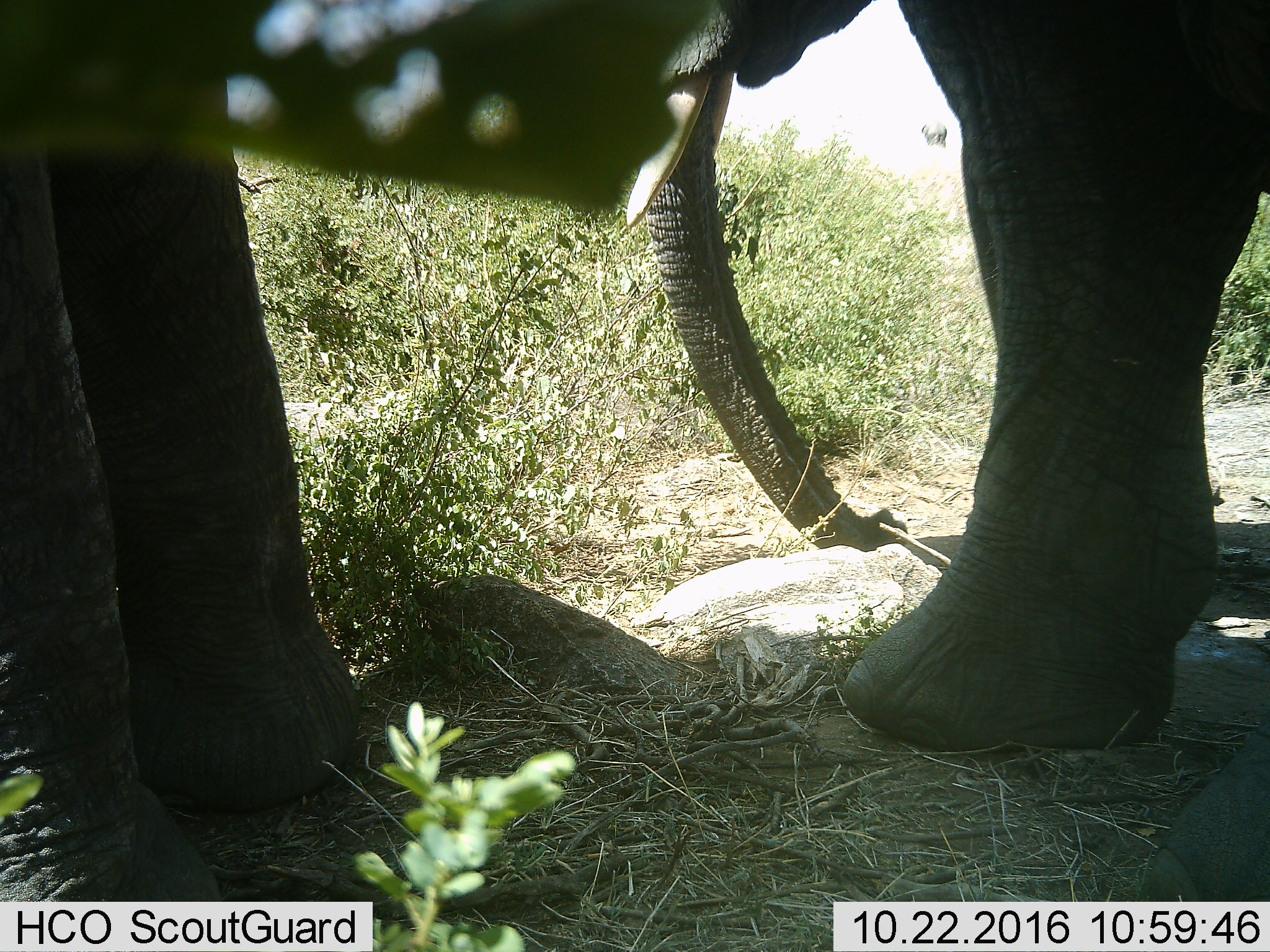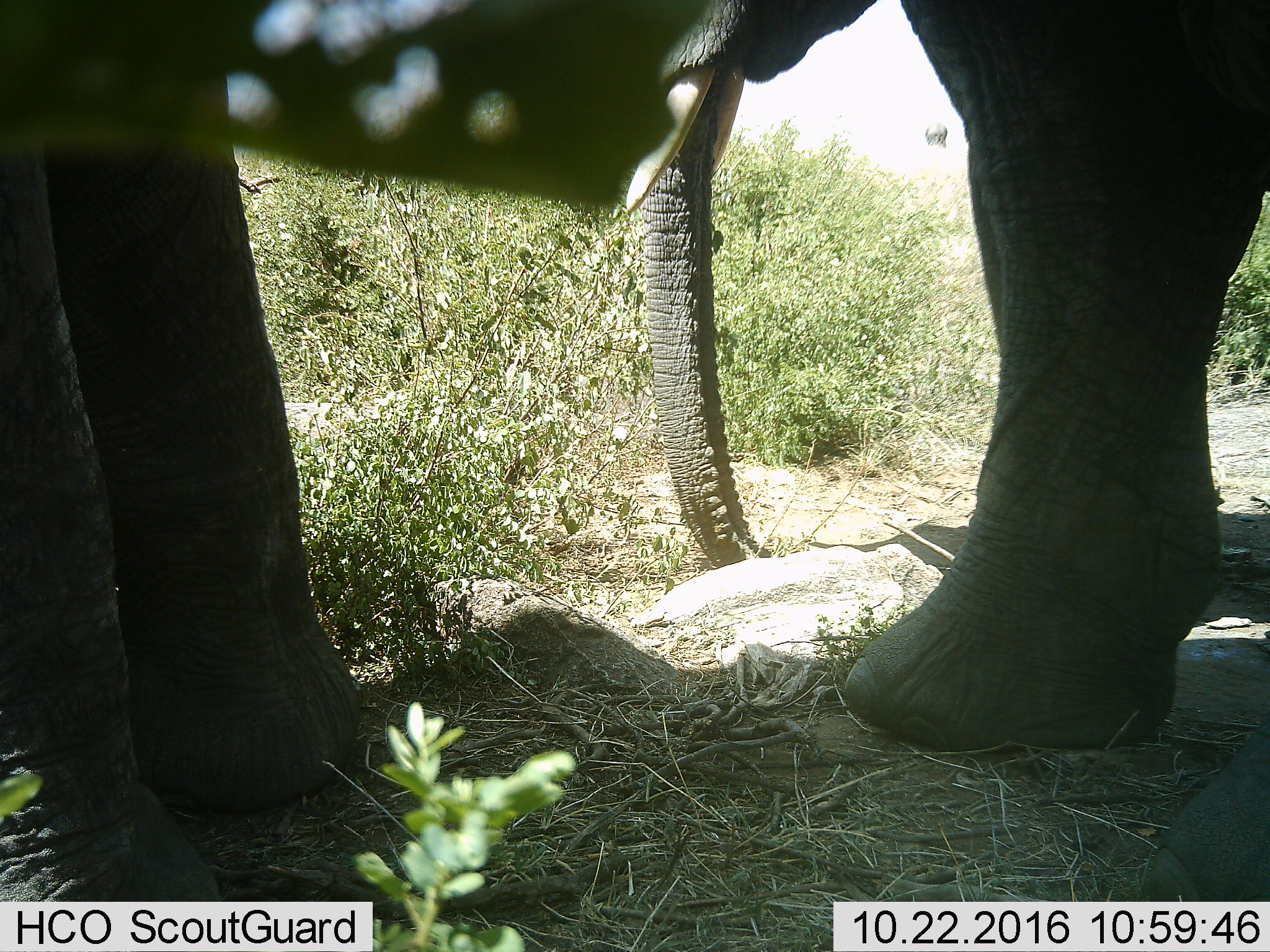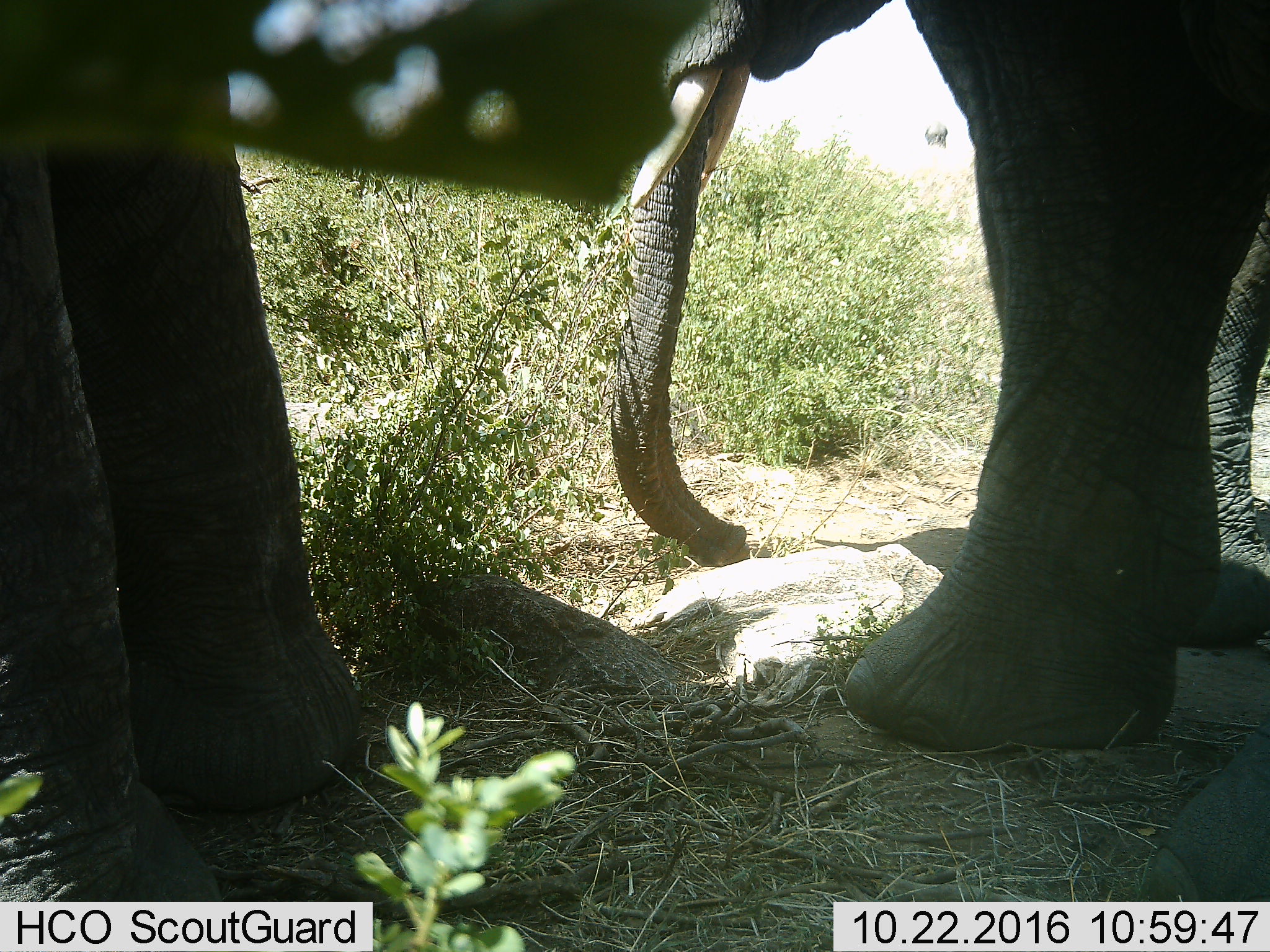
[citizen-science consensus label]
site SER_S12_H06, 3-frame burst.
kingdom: Animalia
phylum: Chordata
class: Mammalia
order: Proboscidea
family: Elephantidae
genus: Loxodonta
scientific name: Loxodonta africana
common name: african bush elephant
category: elephant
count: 2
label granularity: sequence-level